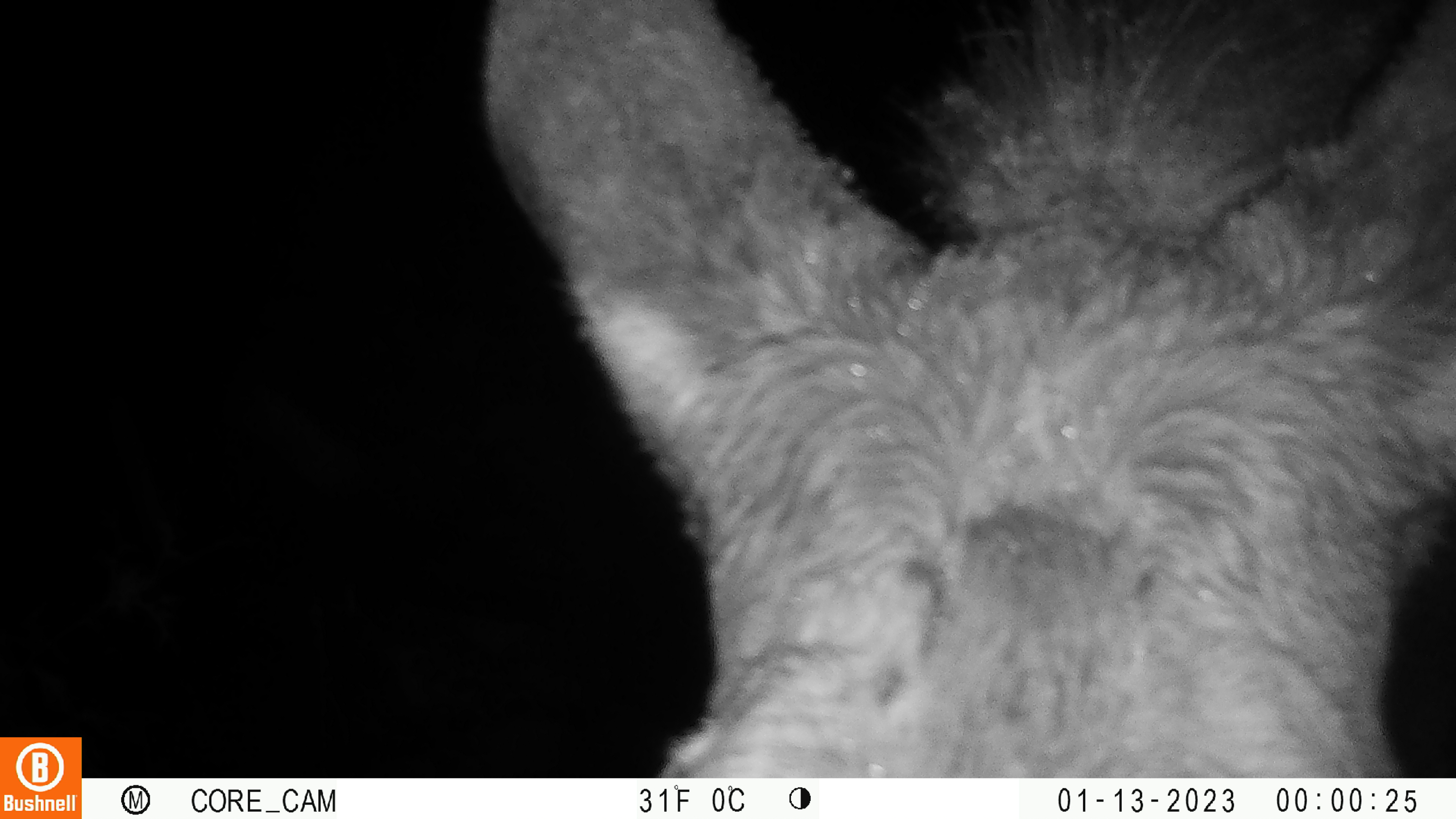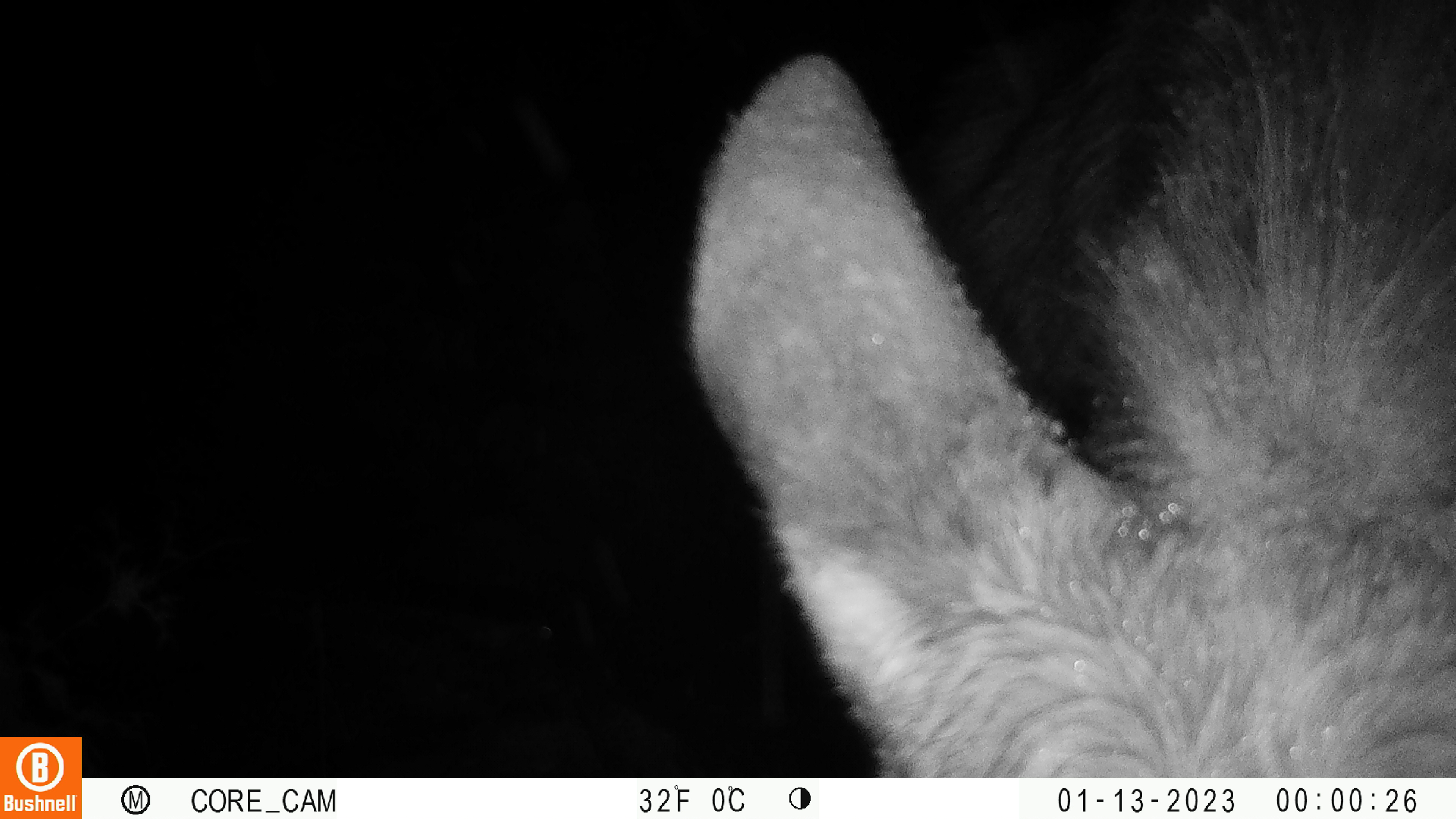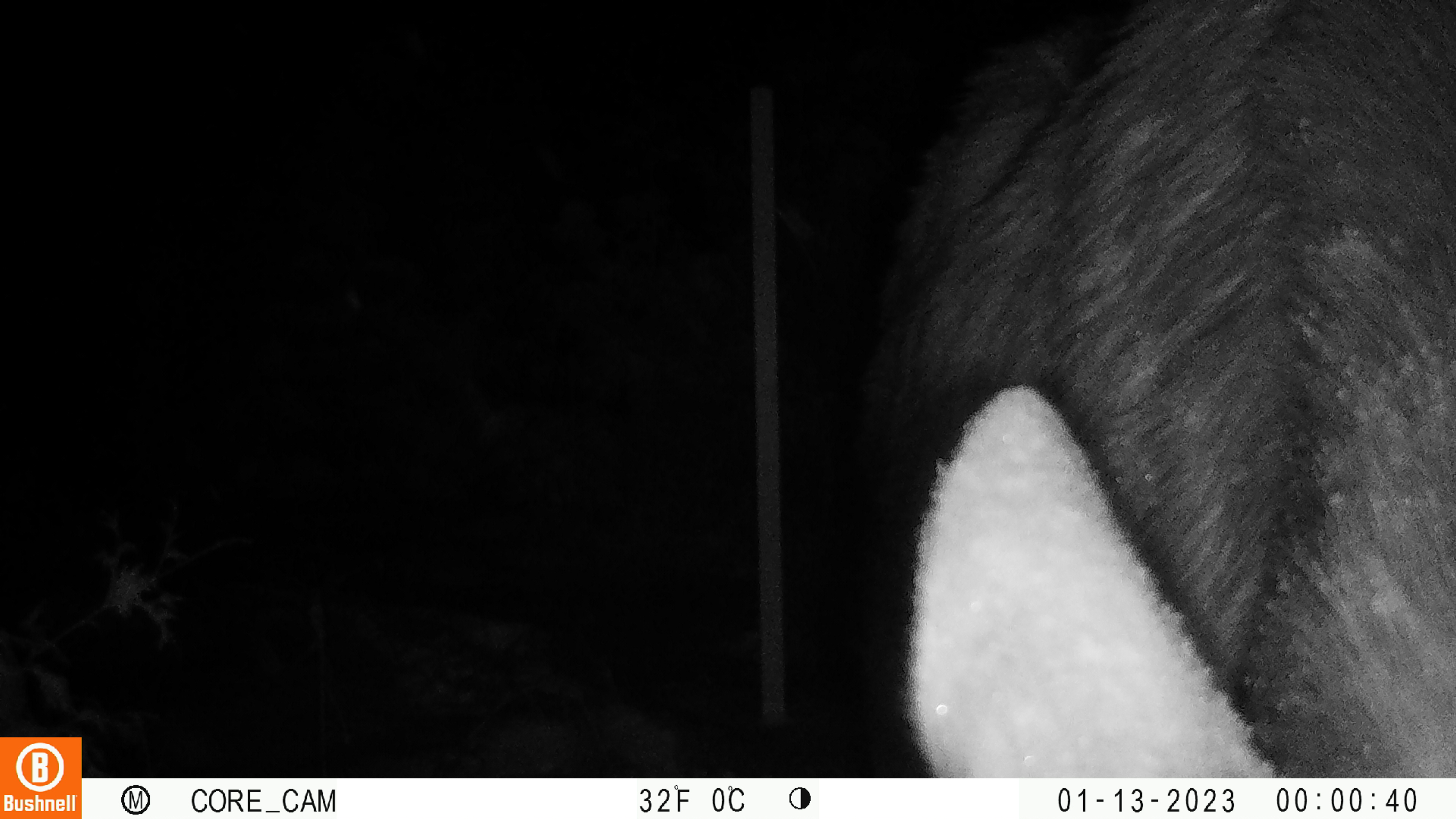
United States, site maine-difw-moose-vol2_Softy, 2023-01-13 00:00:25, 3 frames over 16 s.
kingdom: Animalia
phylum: Chordata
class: Mammalia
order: Artiodactyla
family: Cervidae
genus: Alces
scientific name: Alces alces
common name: moose